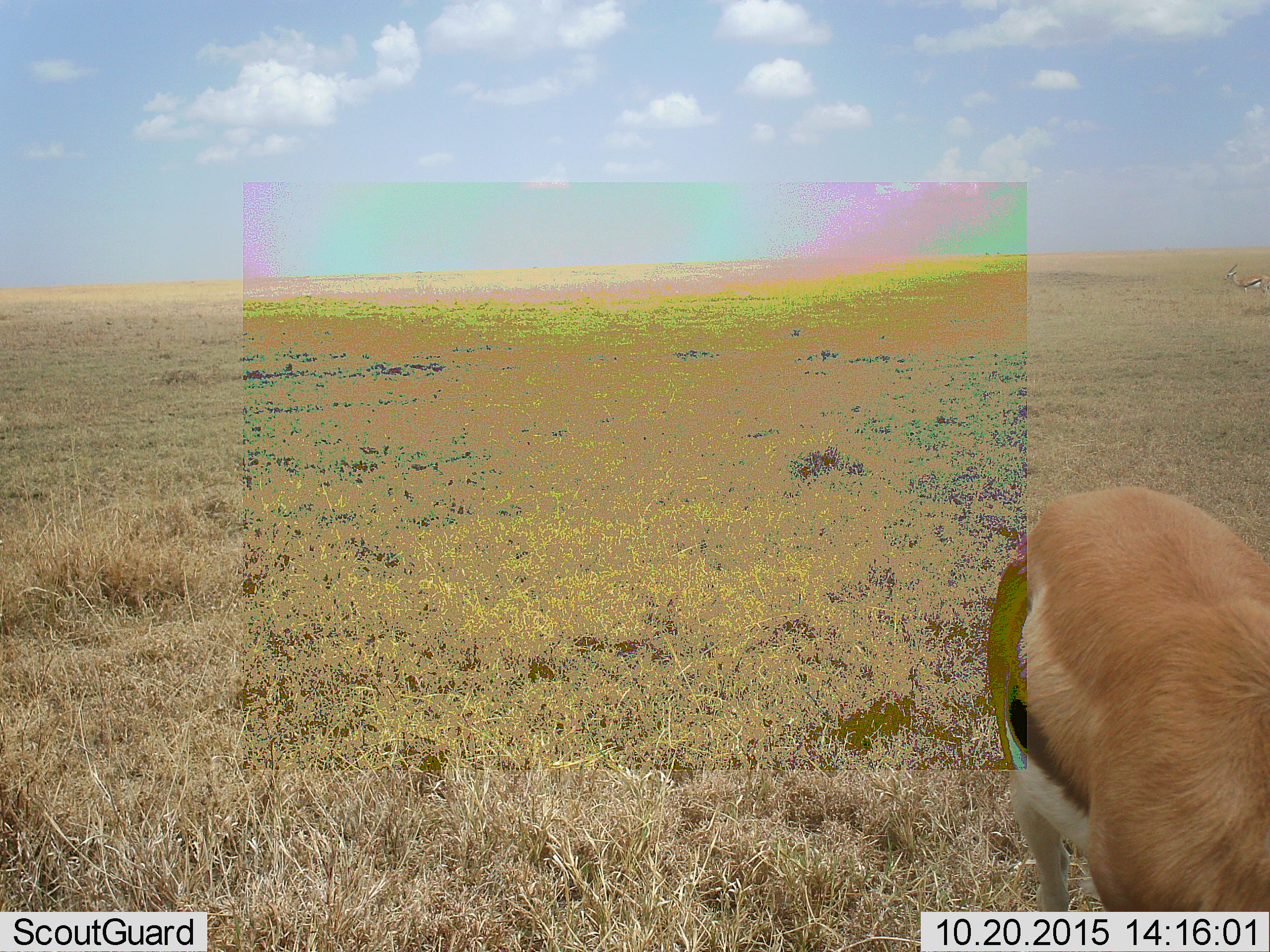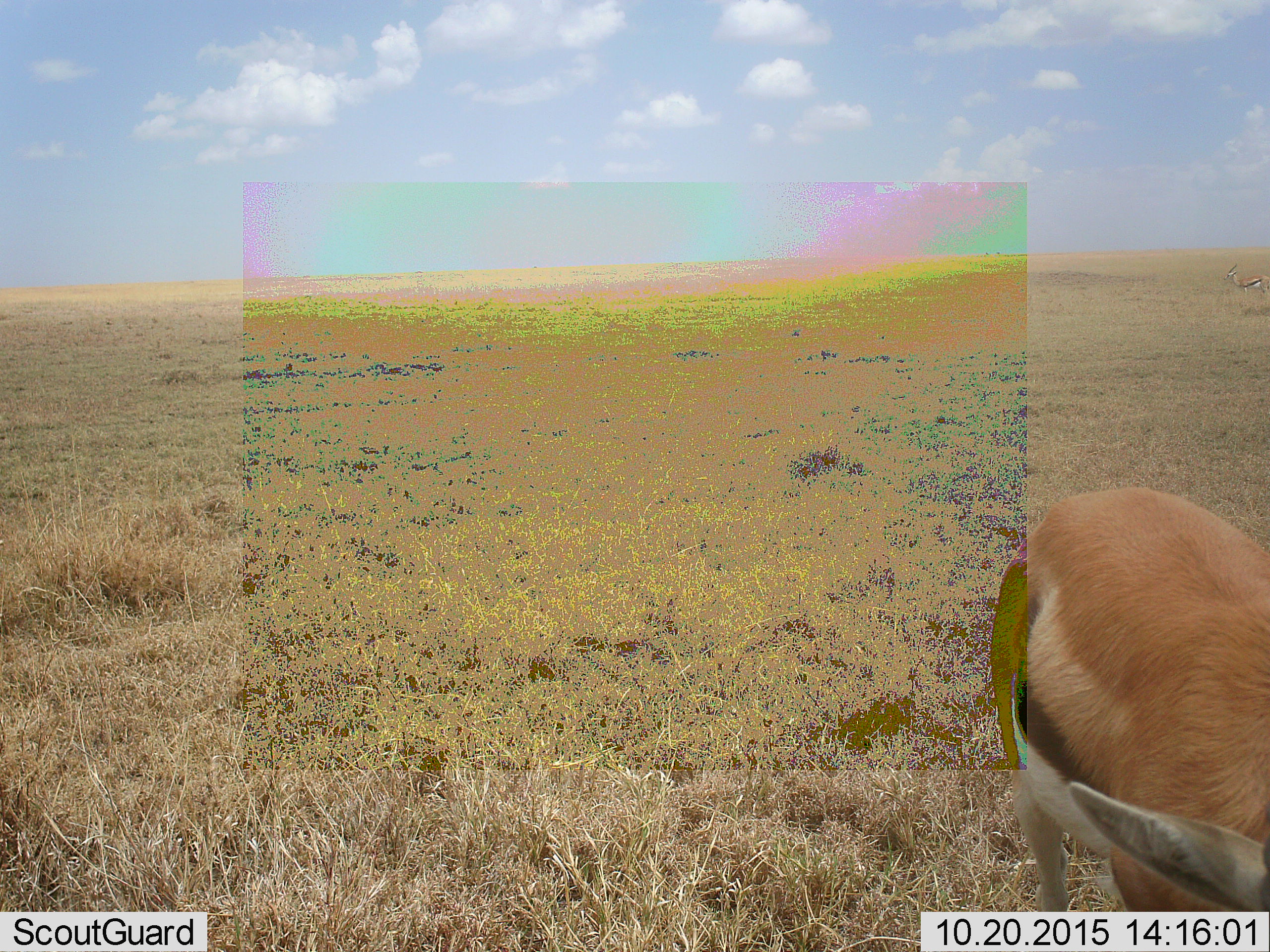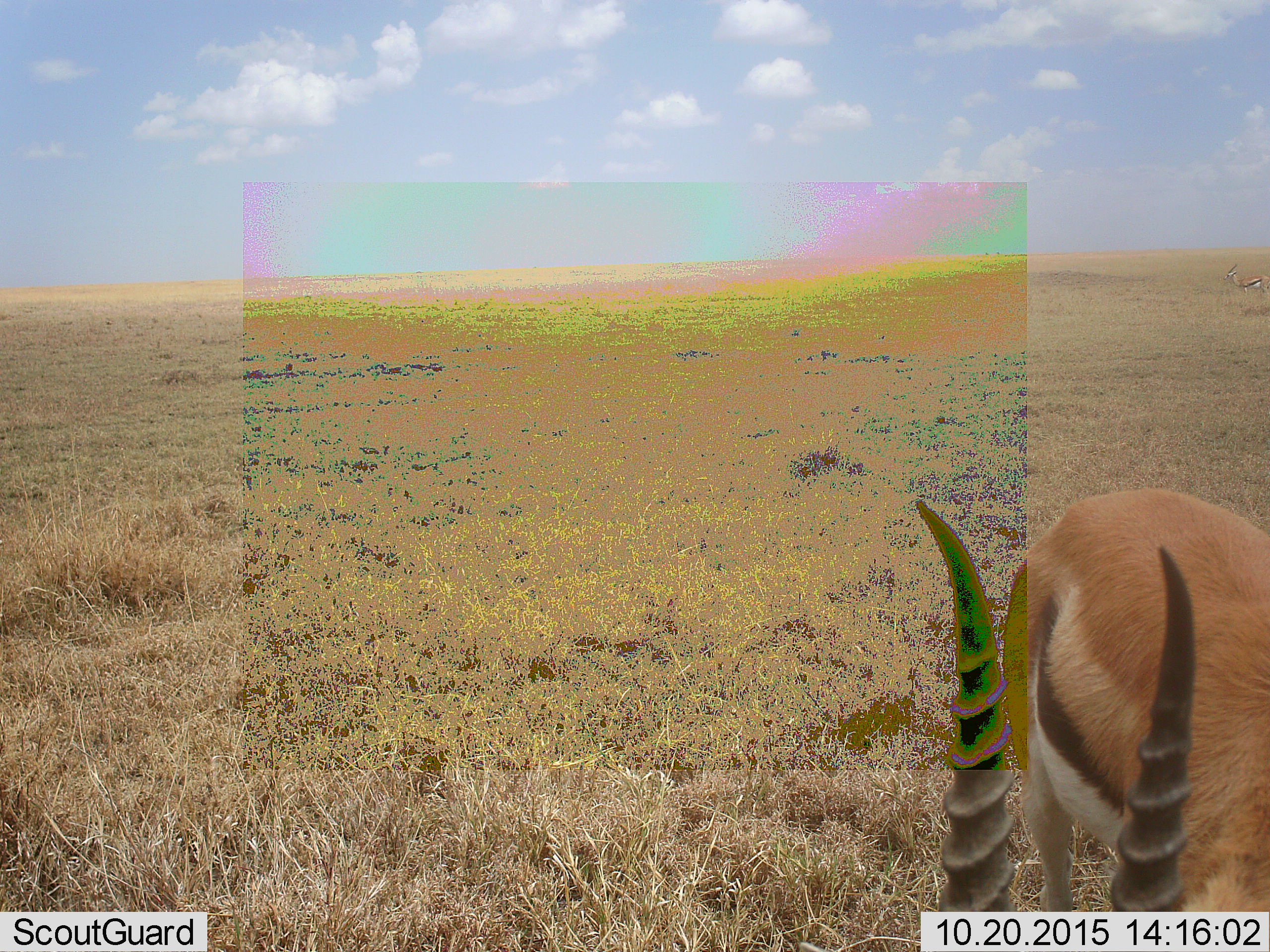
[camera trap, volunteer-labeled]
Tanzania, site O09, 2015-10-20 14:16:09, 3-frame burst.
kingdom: Animalia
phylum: Chordata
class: Mammalia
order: Artiodactyla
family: Bovidae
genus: Eudorcas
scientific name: Eudorcas thomsonii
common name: thomson's gazelle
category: gazellethomsons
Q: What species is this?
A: Gazellethomsons (thomson's gazelle) (Eudorcas thomsonii).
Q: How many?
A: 2.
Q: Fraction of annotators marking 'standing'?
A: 88%.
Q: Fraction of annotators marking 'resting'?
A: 0%.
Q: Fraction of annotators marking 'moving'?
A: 0%.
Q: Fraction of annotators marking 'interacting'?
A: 0%.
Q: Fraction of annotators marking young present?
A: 0%.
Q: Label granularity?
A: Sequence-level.